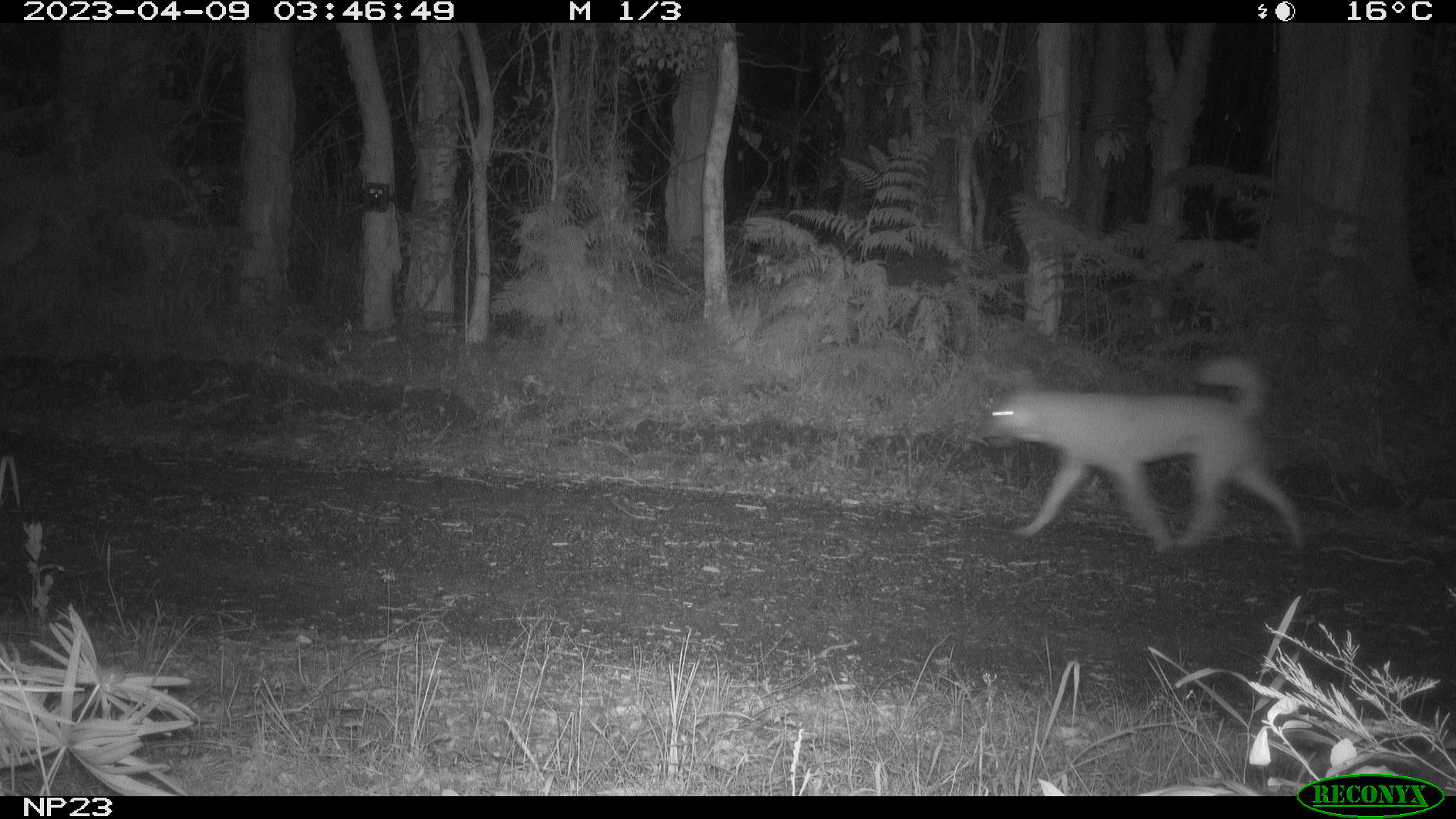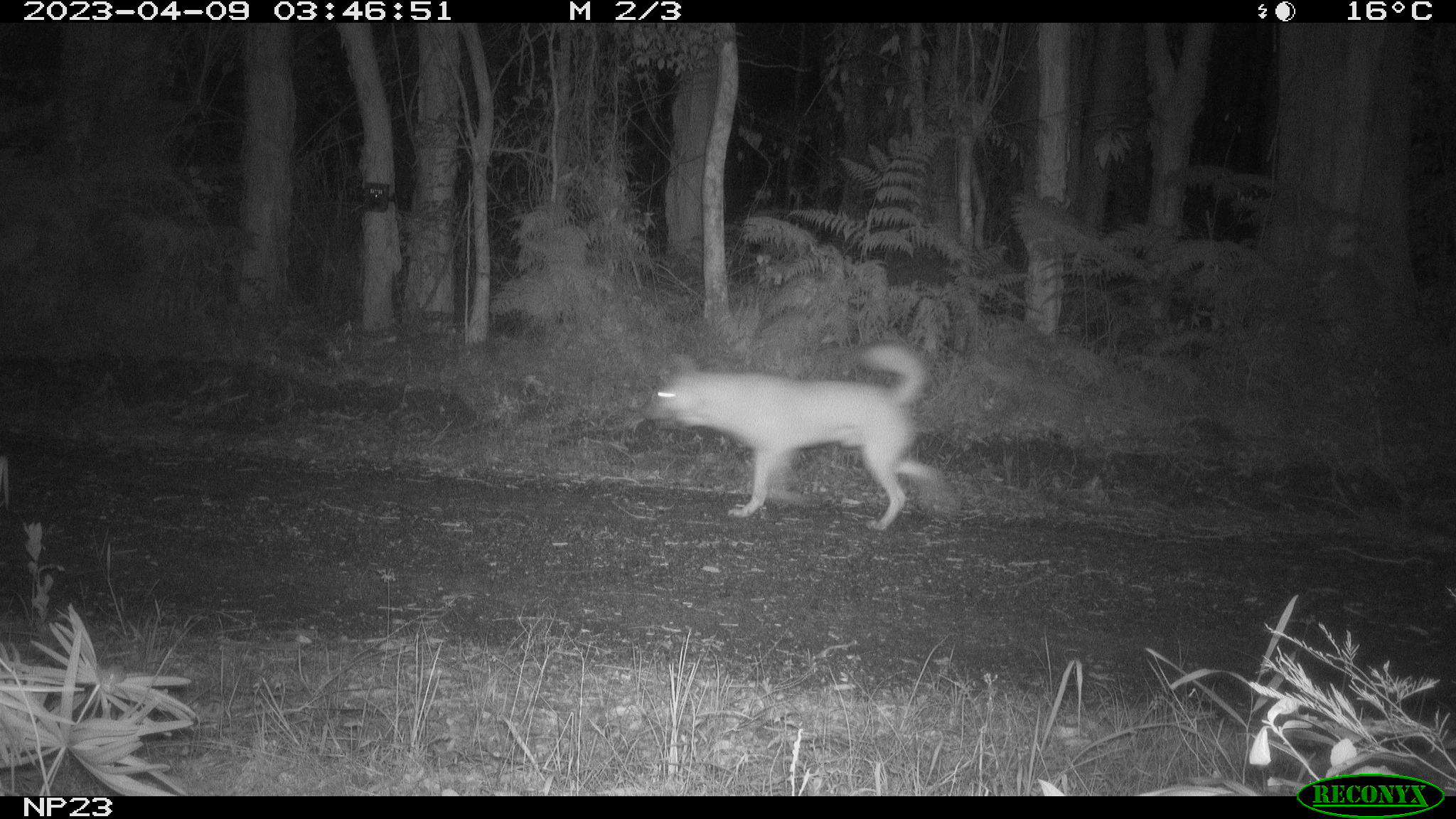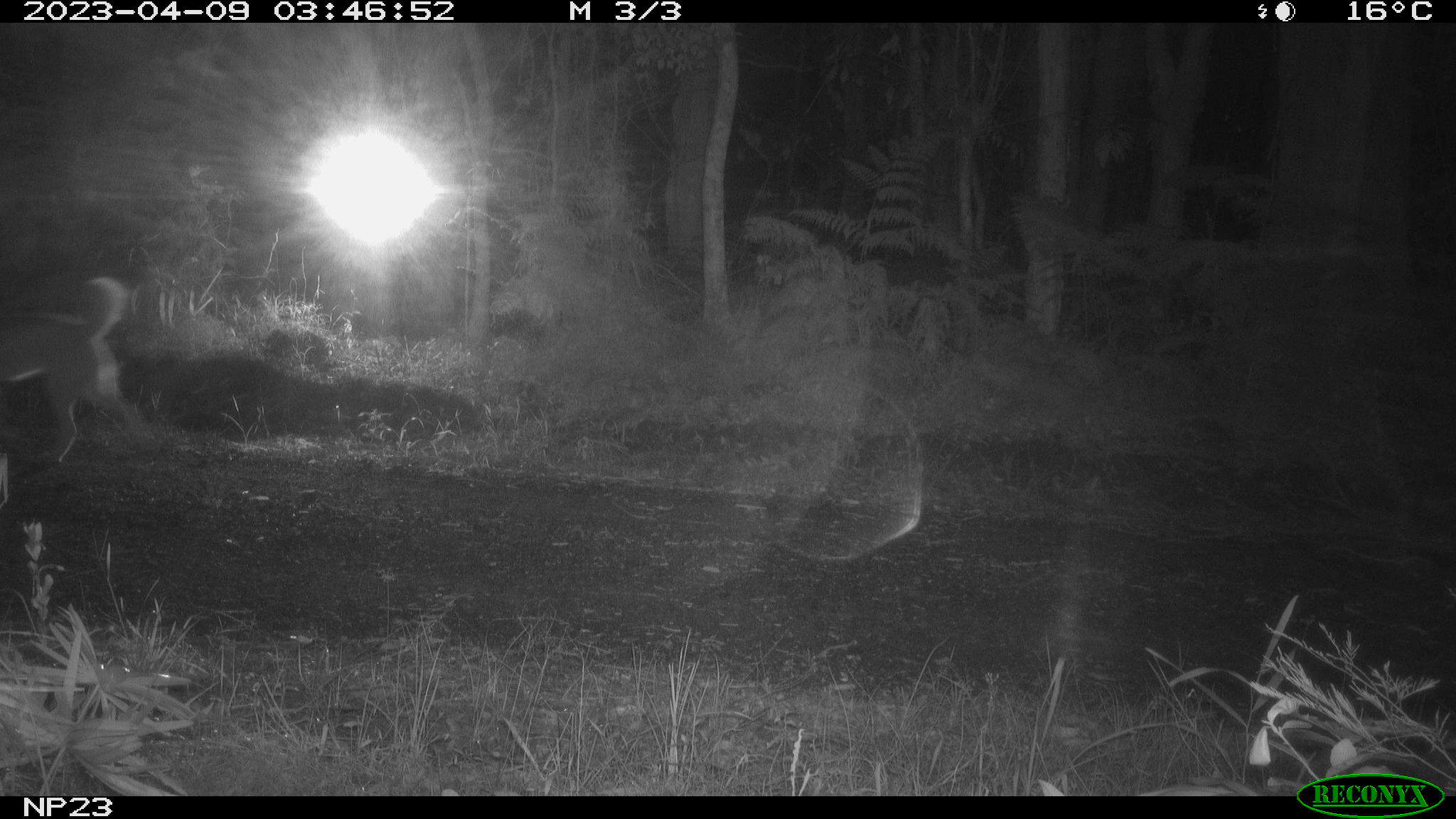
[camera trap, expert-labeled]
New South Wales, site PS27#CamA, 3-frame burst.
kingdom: Animalia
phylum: Chordata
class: Mammalia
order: Carnivora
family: Canidae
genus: Canis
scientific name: Canis familiaris dingo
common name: dingo